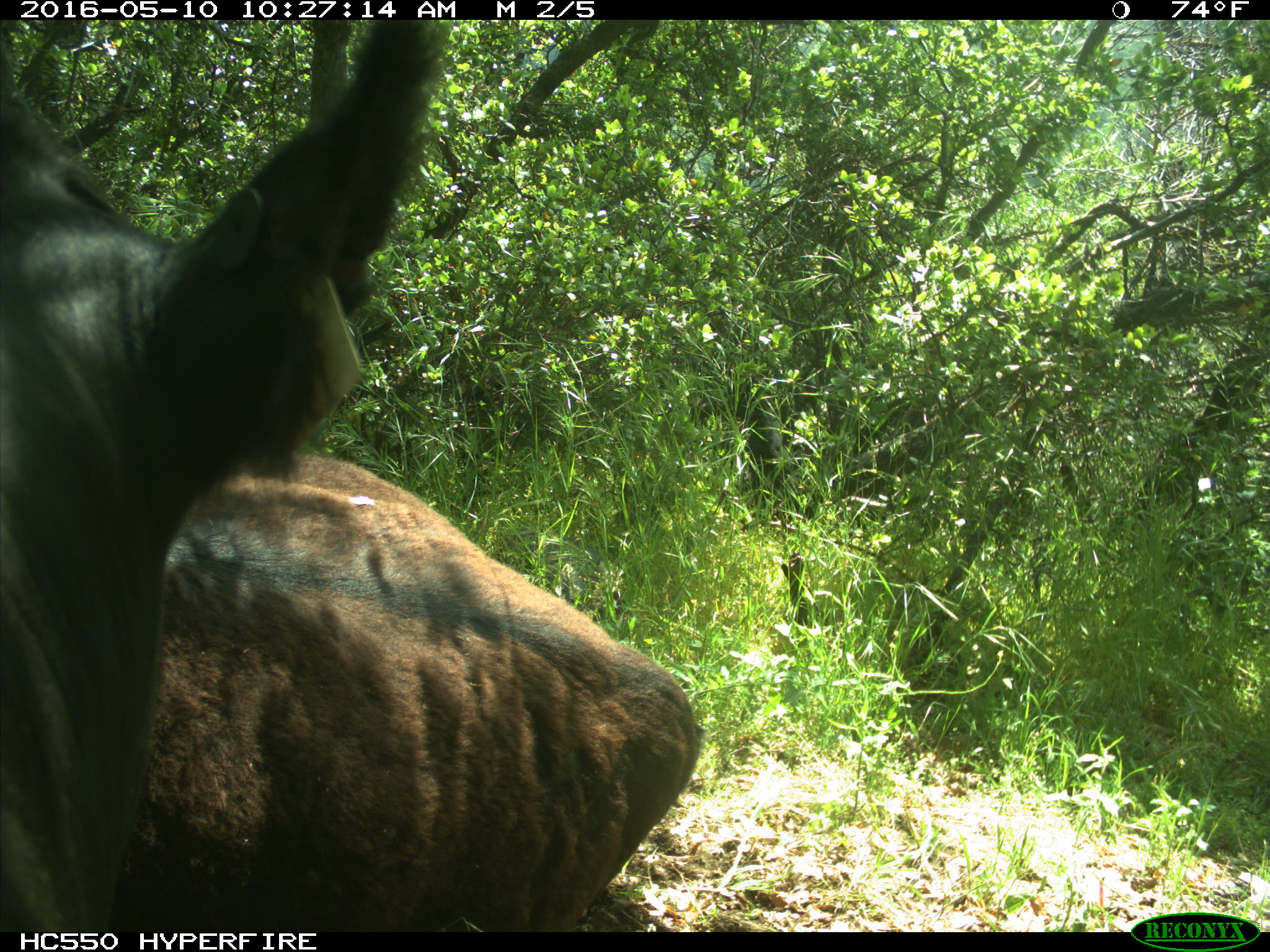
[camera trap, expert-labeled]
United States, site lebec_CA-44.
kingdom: Animalia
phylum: Chordata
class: Mammalia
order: Artiodactyla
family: Bovidae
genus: Bos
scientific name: Bos taurus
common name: domestic cow